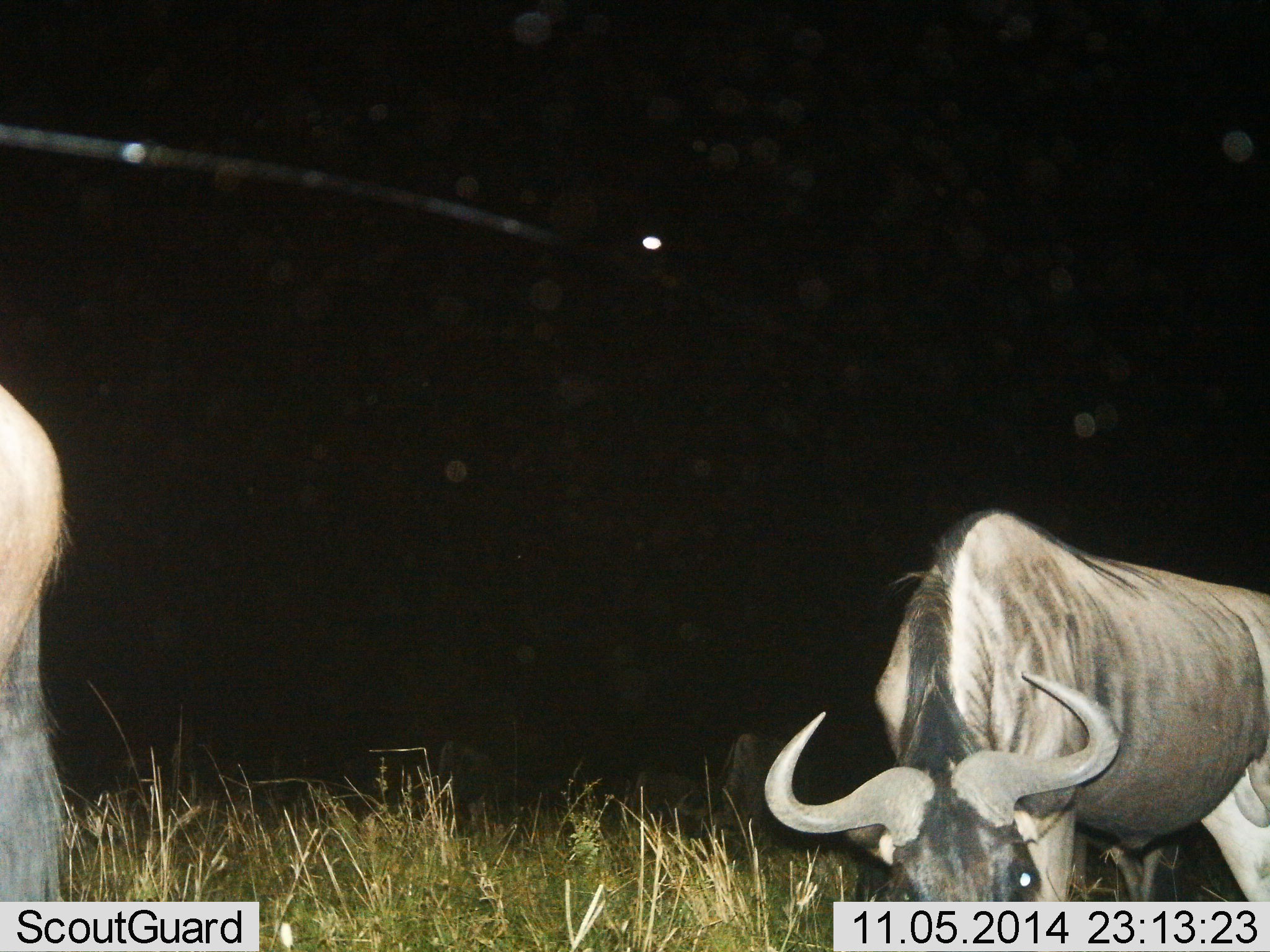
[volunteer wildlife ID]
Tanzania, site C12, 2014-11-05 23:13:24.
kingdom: Animalia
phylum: Chordata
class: Mammalia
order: Artiodactyla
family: Bovidae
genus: Connochaetes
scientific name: Connochaetes taurinus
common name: blue wildebeest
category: wildebeest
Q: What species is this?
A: Wildebeest (blue wildebeest) (Connochaetes taurinus).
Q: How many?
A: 2.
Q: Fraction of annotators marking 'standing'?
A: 60%.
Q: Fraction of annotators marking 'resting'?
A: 0%.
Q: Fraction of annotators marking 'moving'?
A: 20%.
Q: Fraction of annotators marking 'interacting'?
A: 0%.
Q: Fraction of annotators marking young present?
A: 0%.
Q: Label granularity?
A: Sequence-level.